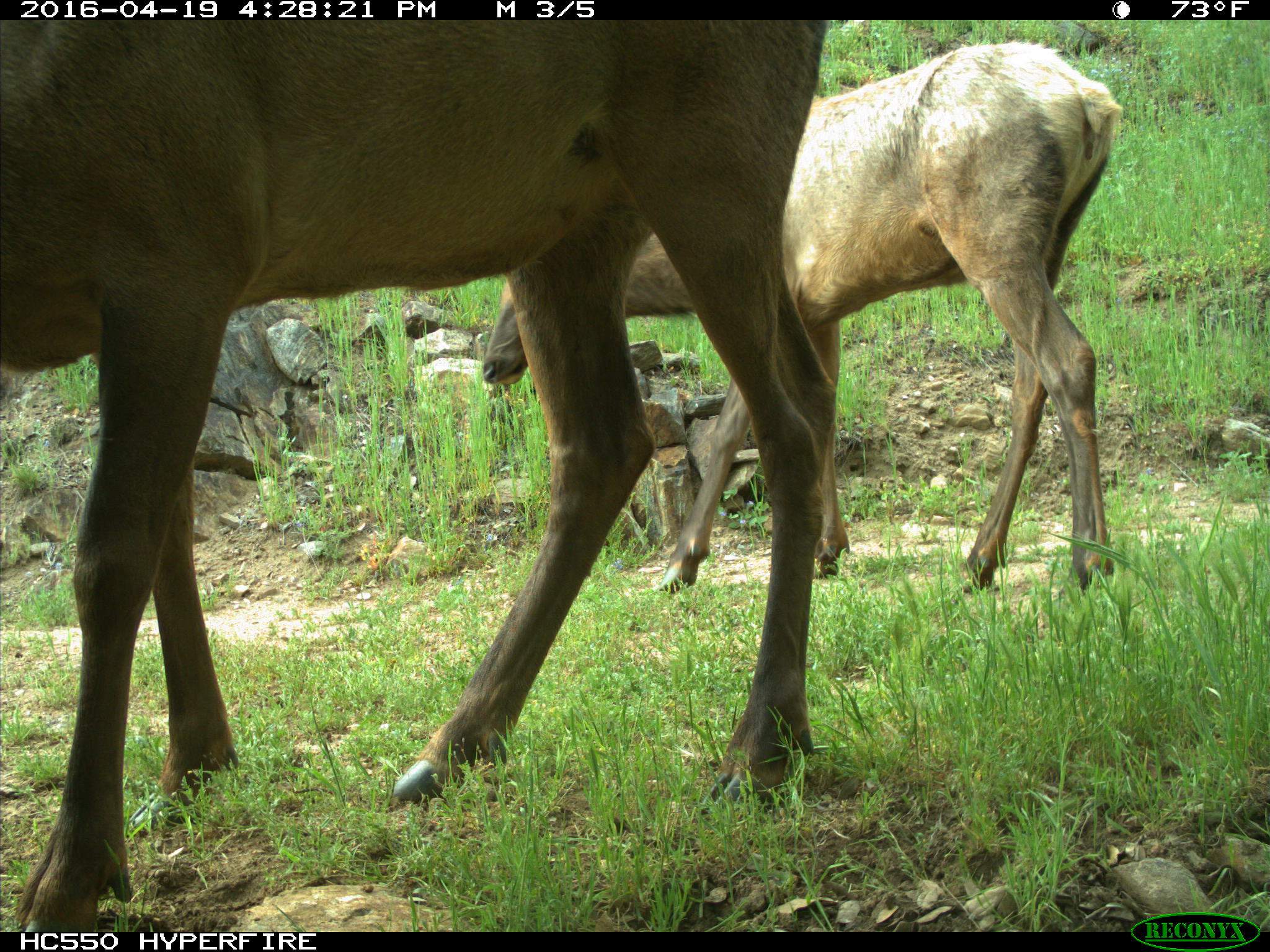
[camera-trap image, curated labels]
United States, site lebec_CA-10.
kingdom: Animalia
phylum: Chordata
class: Mammalia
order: Artiodactyla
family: Cervidae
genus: Cervus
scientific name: Cervus canadensis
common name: elk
Cervus canadensis (elk).